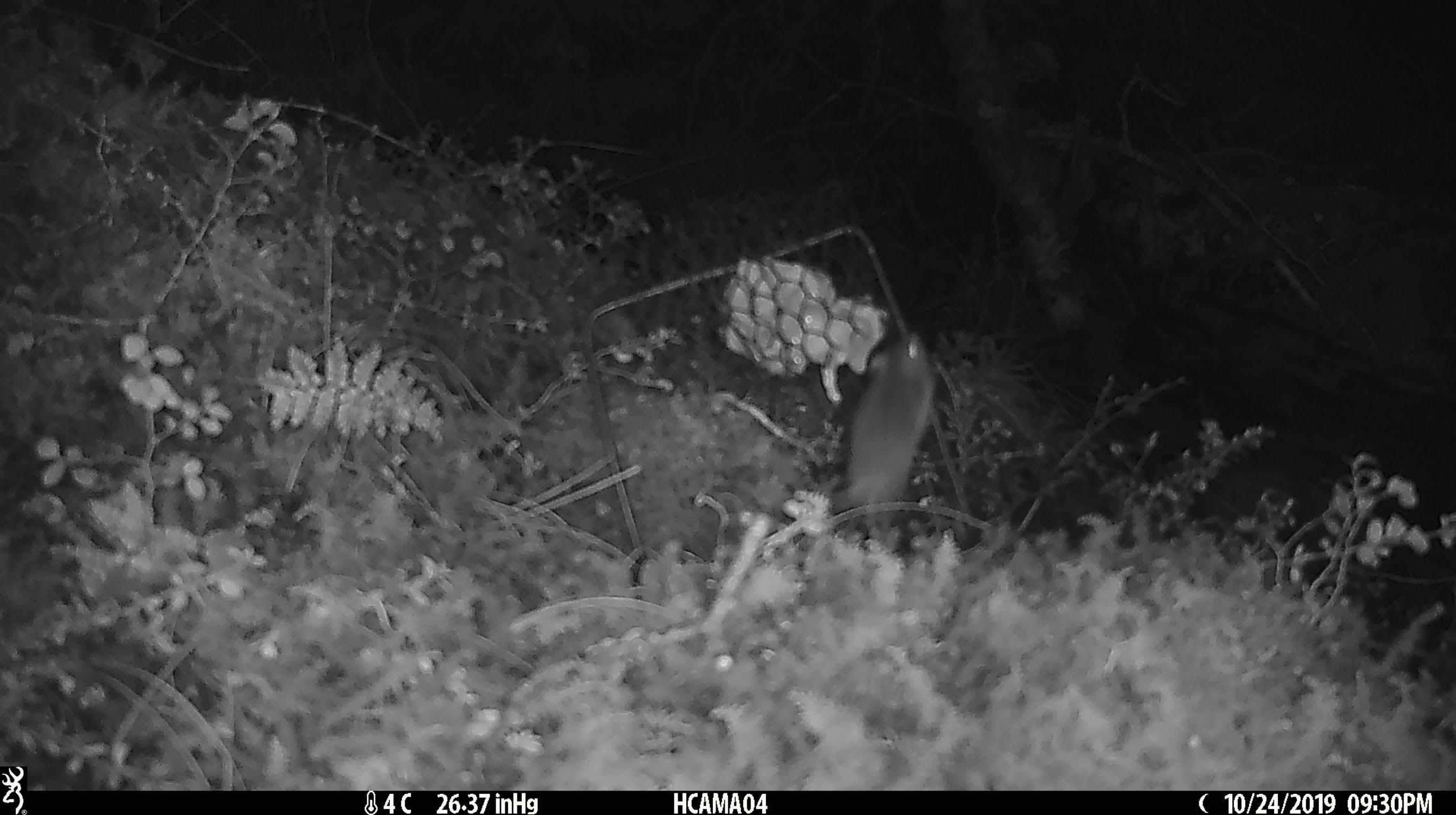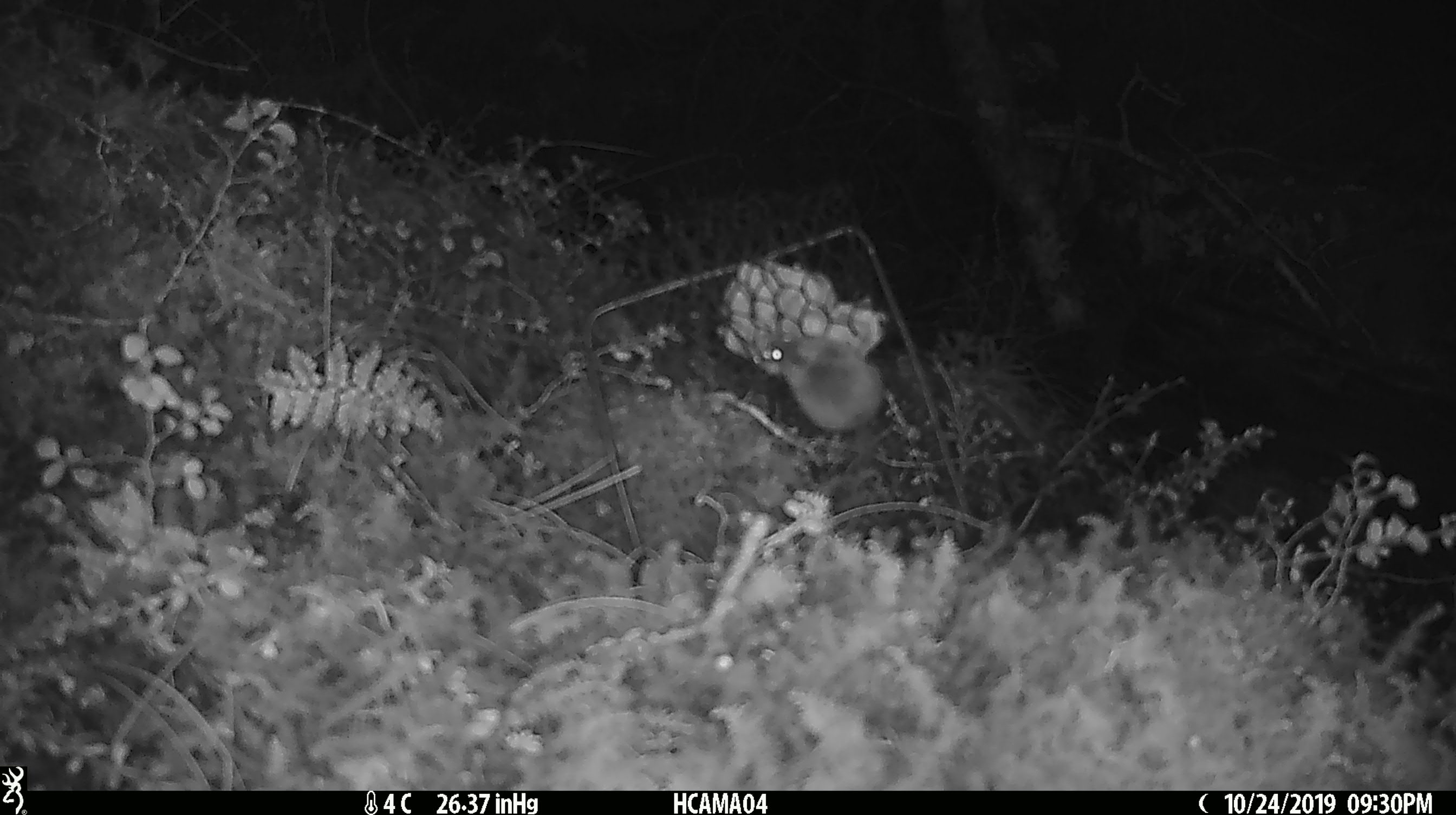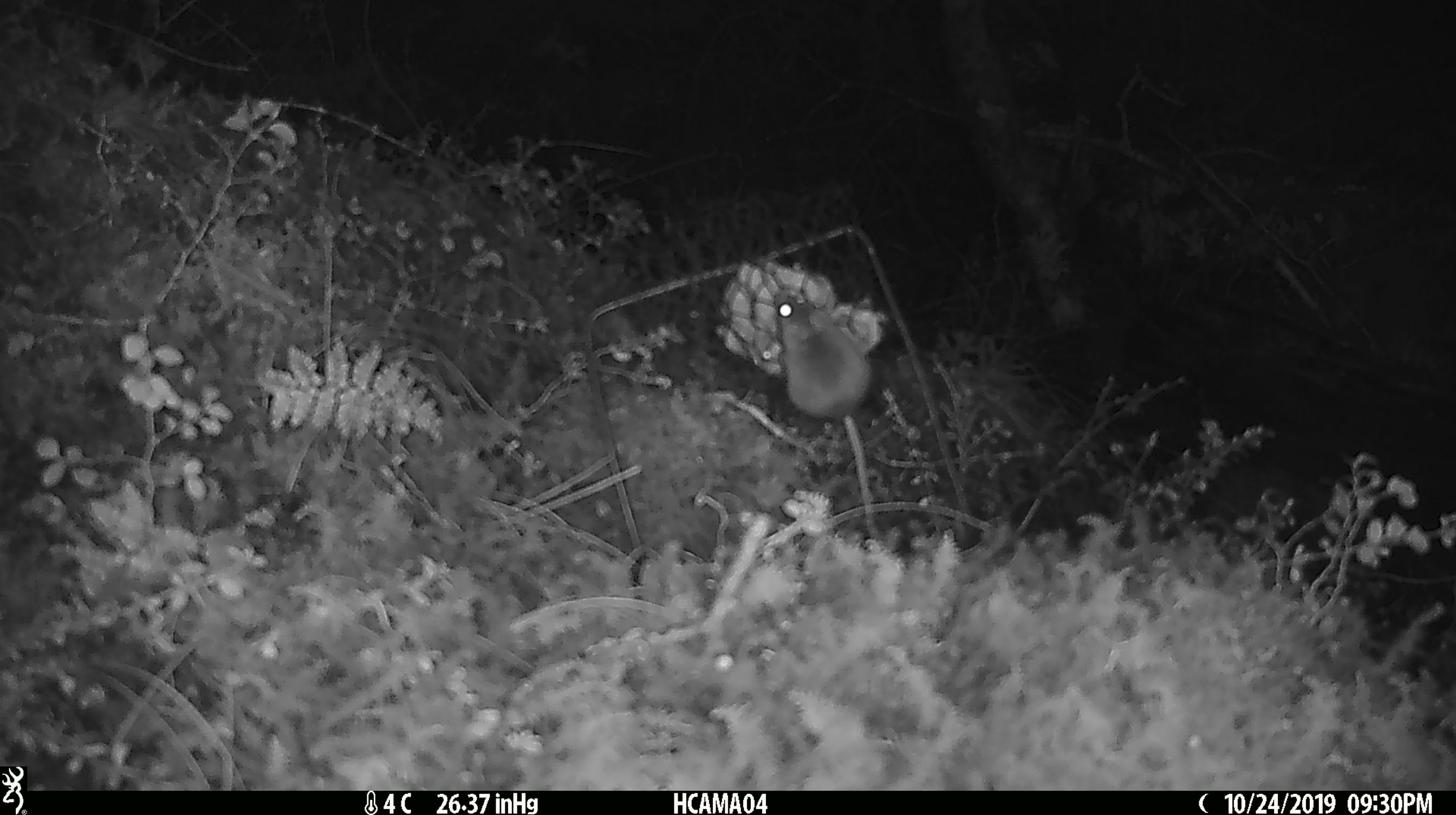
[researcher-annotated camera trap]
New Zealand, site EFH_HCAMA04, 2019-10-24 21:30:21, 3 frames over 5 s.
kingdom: Animalia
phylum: Chordata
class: Mammalia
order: Rodentia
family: Muridae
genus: Mus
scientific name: Mus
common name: mouse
Mouse (Mus).